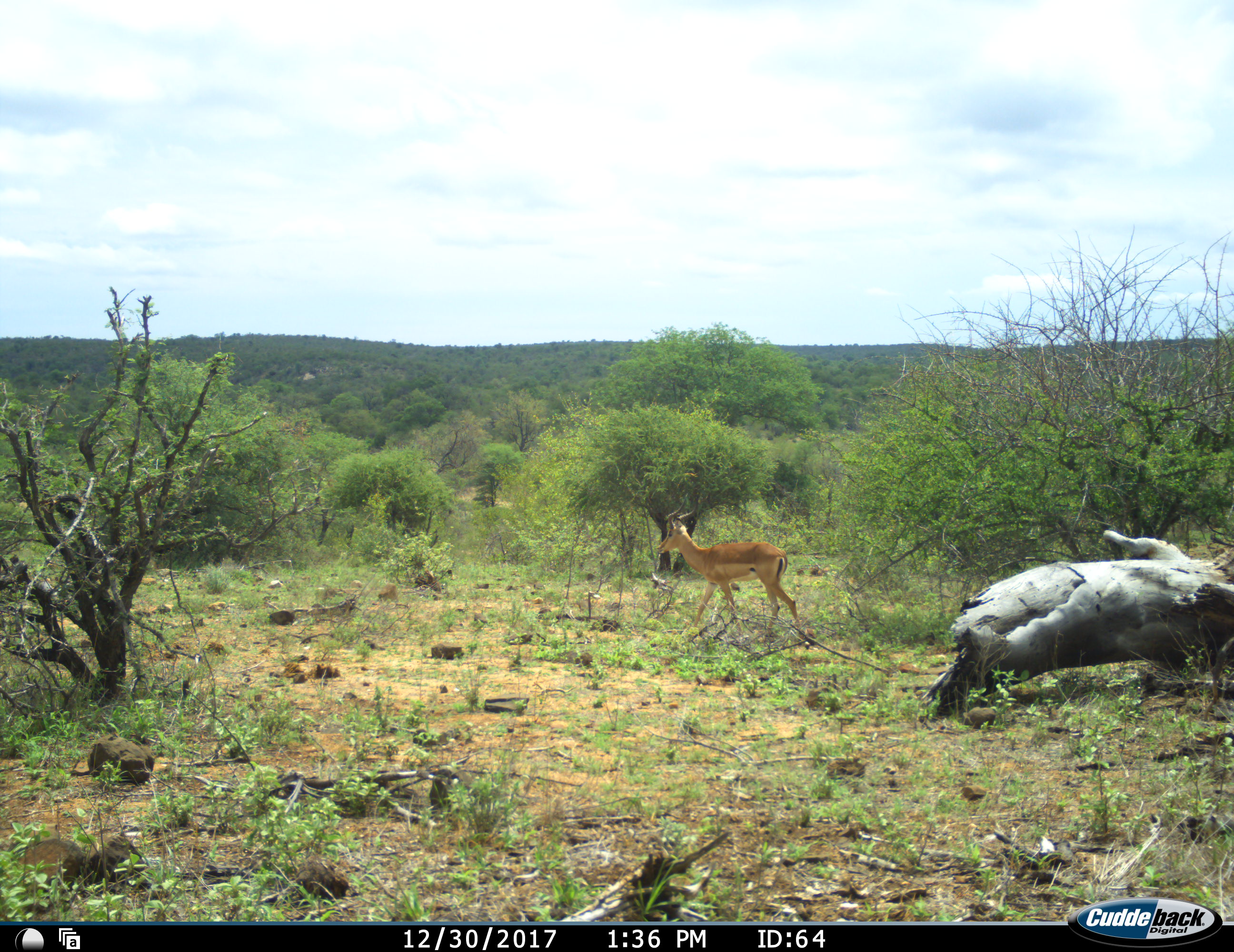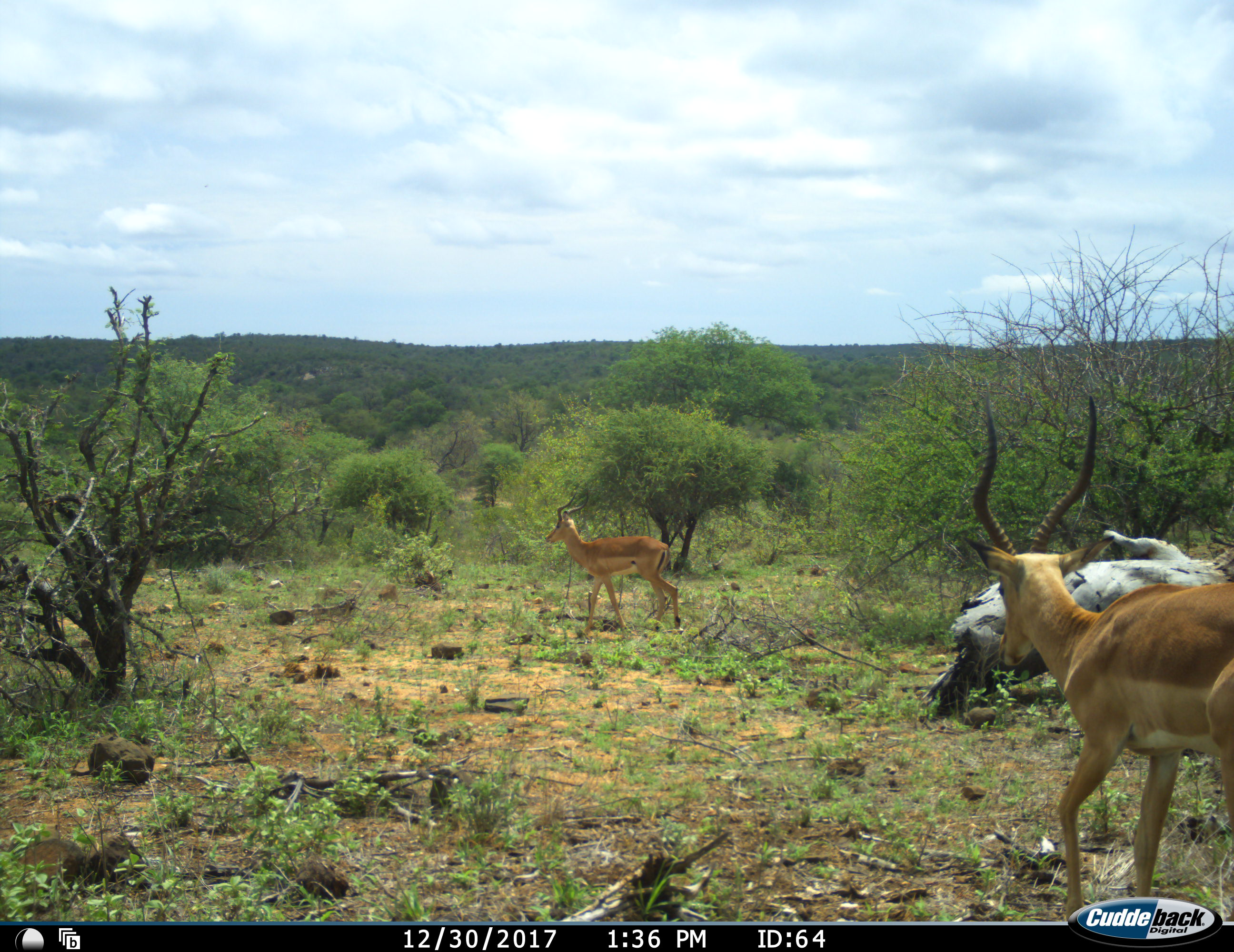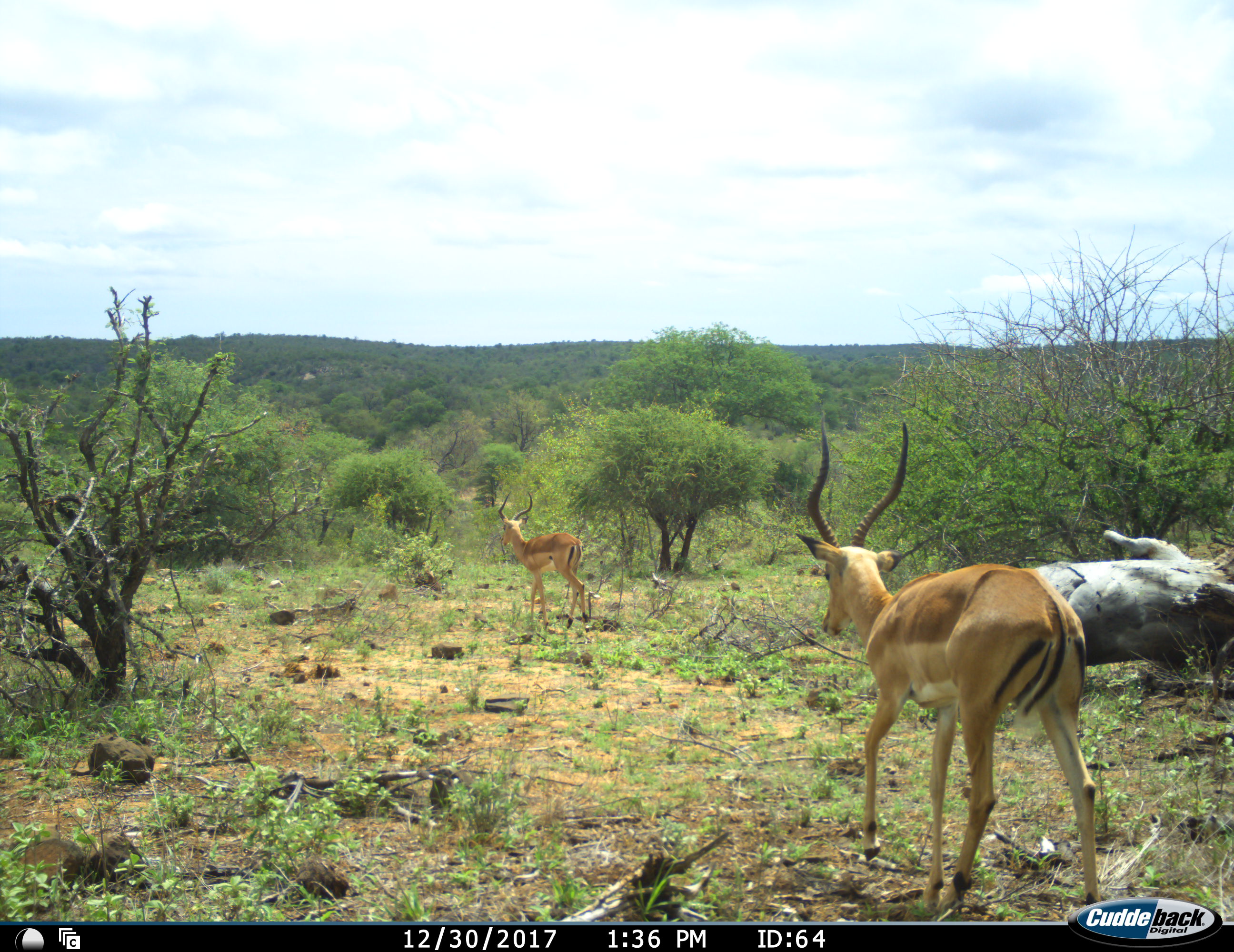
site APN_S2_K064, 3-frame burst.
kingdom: Animalia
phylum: Chordata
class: Mammalia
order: Artiodactyla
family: Bovidae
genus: Aepyceros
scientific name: Aepyceros melampus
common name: impala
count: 2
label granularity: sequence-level